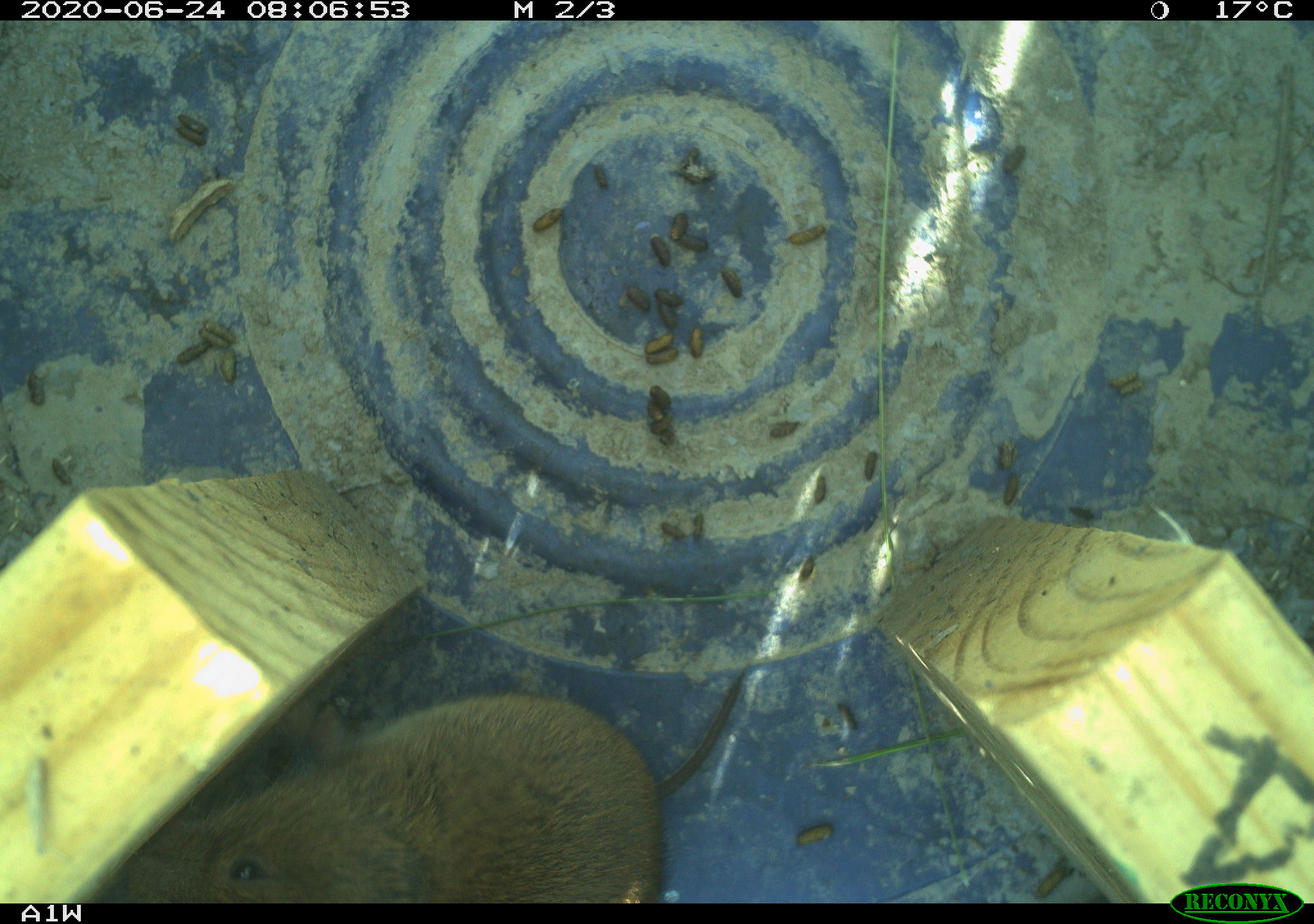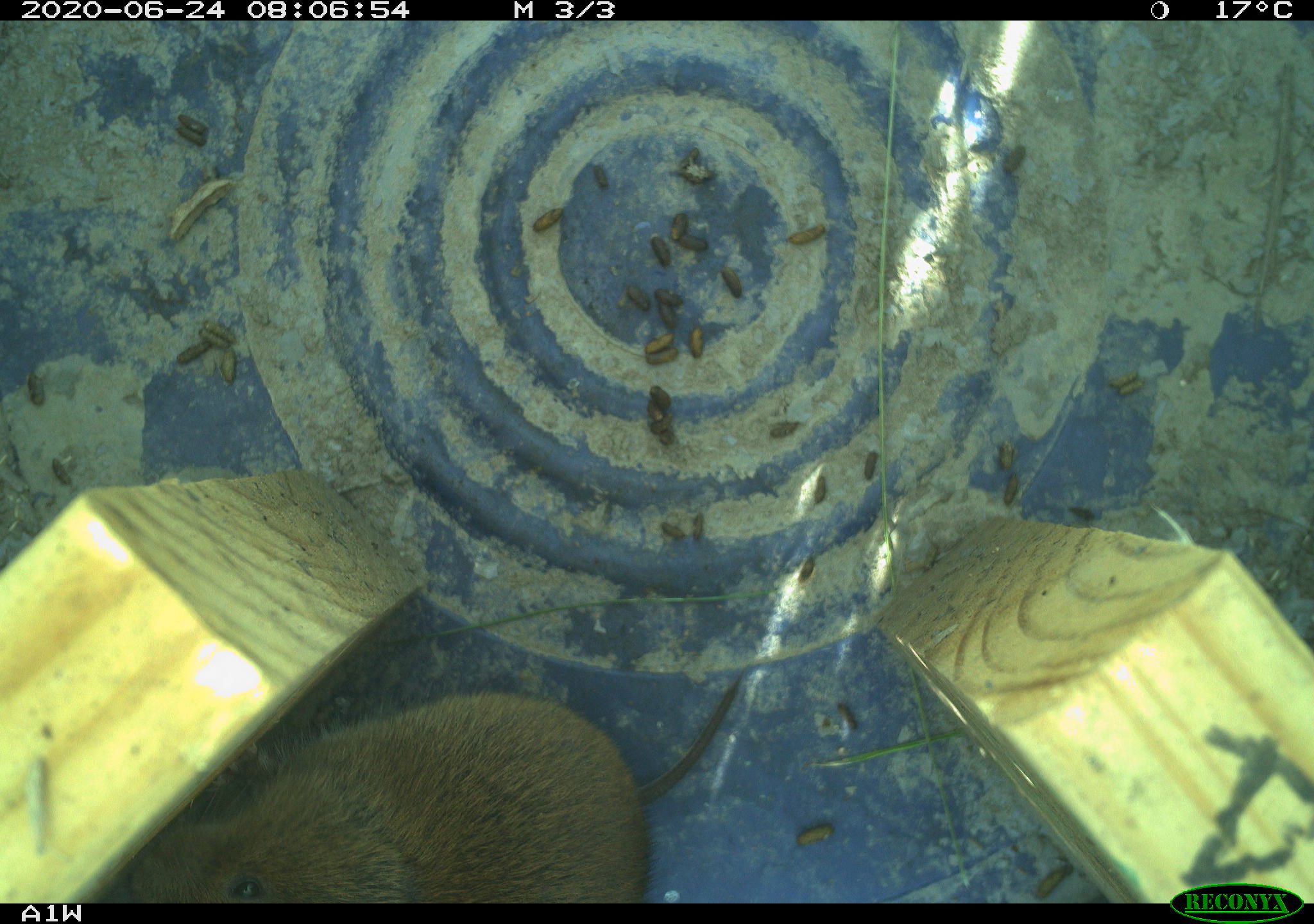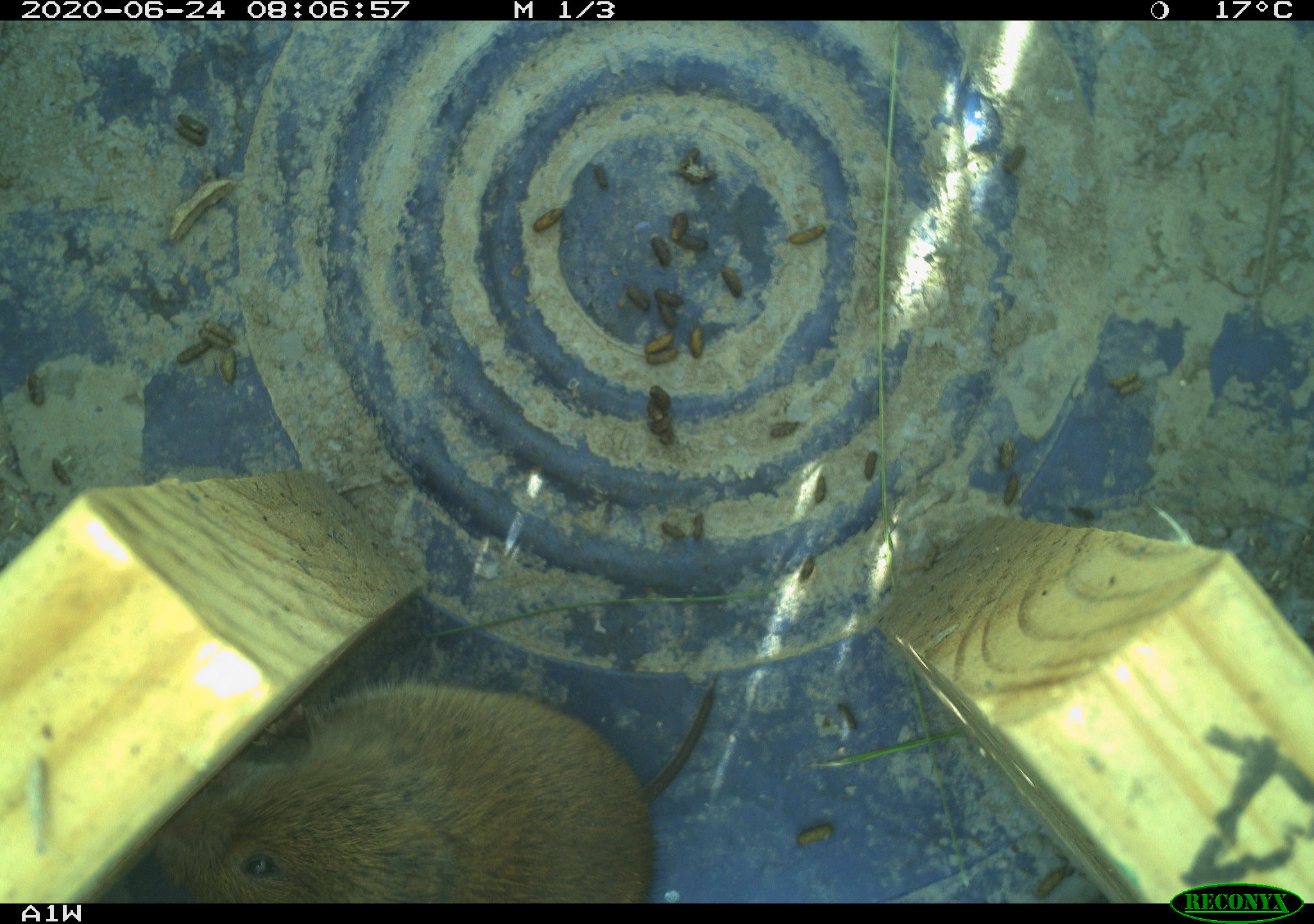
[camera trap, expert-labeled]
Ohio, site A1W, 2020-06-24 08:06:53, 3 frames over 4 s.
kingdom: Animalia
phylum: Chordata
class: Mammalia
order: Rodentia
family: Cricetidae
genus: Microtus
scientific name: Microtus pennsylvanicus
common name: meadow vole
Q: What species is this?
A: Meadow vole (Microtus pennsylvanicus).